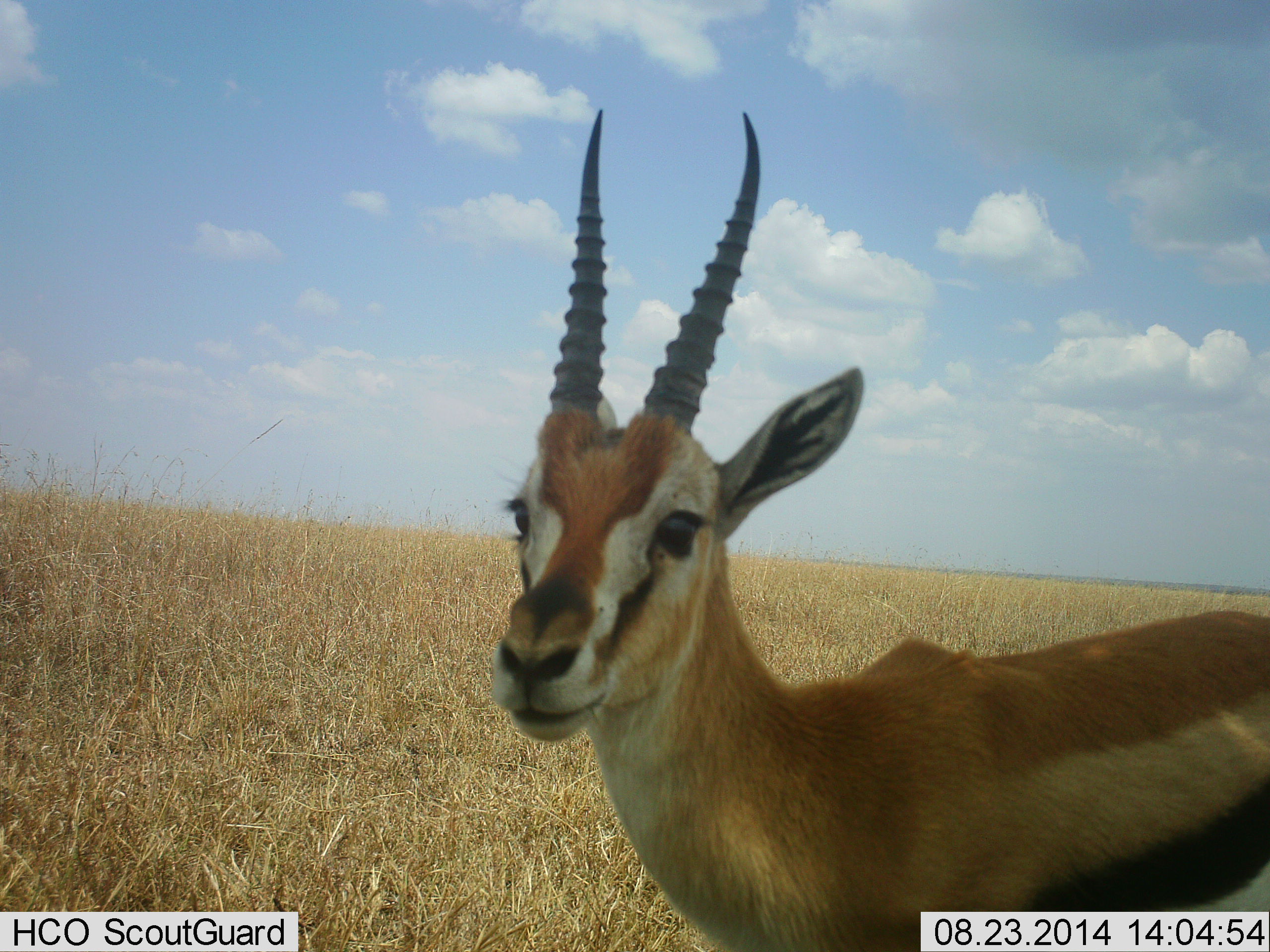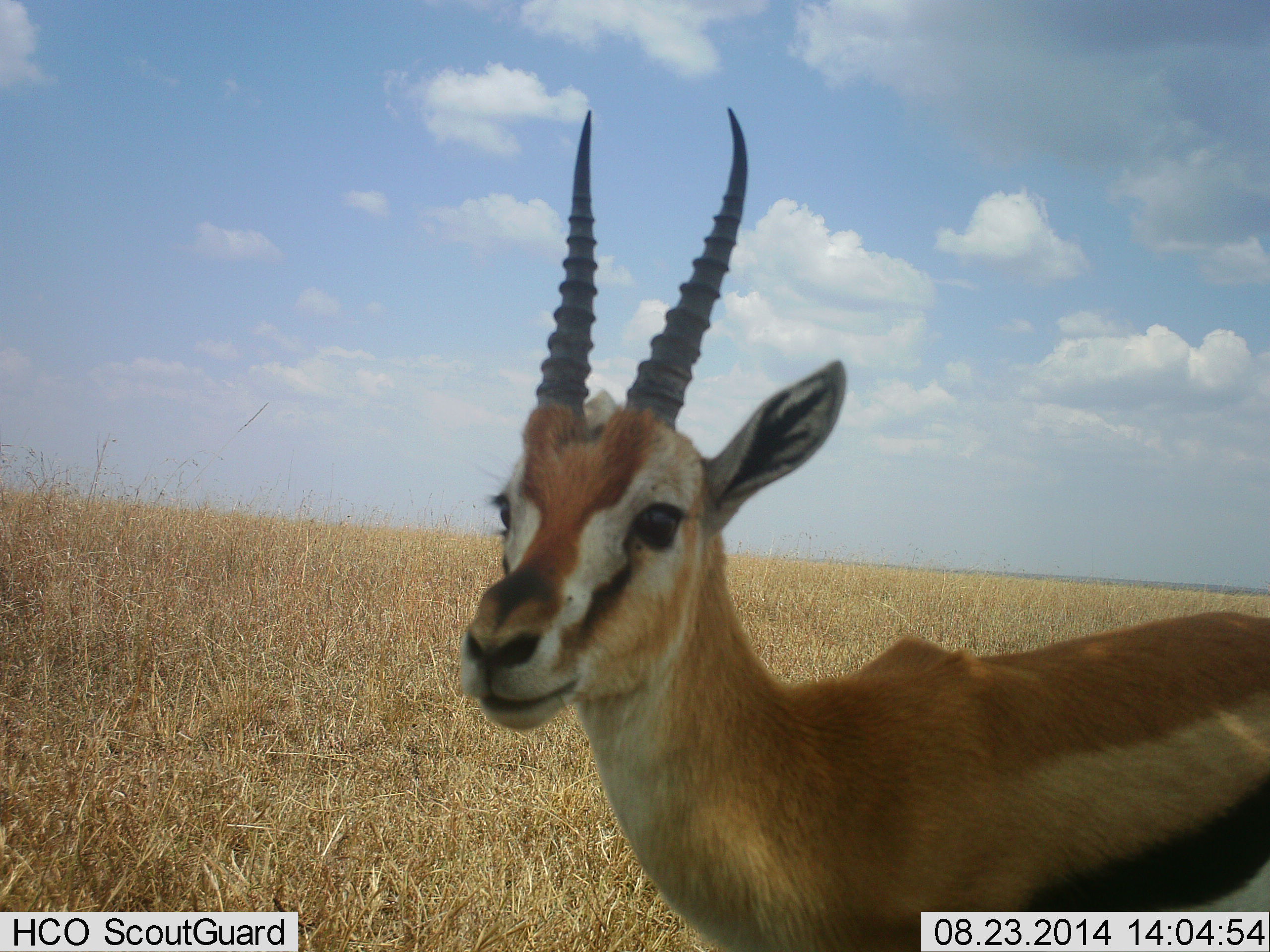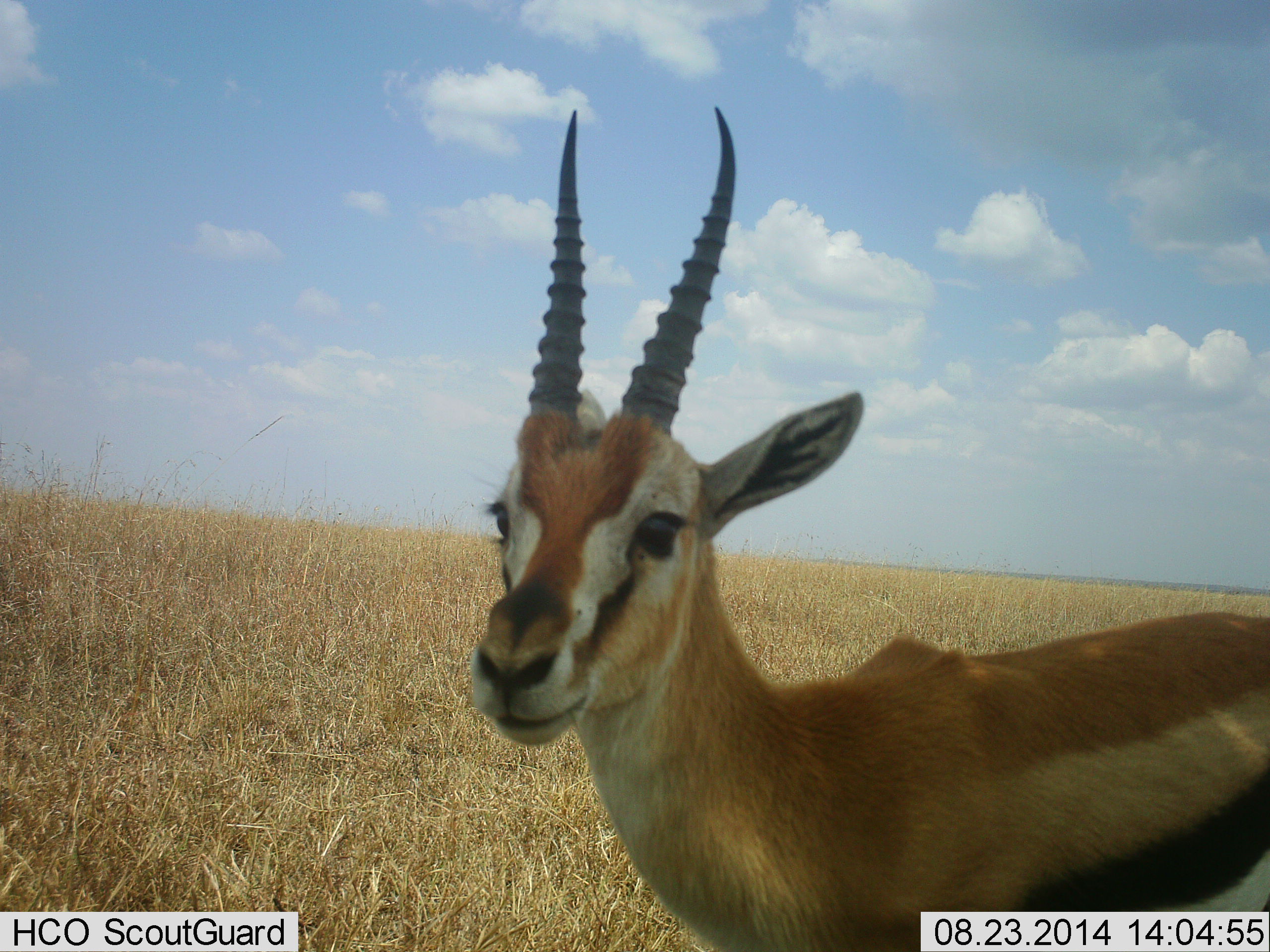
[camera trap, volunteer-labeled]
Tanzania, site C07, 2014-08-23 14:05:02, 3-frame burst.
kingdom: Animalia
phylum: Chordata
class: Mammalia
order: Artiodactyla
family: Bovidae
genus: Eudorcas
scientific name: Eudorcas thomsonii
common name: thomson's gazelle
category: gazellethomsons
Gazellethomsons (thomson's gazelle) (Eudorcas thomsonii), count 1. Behavior (volunteer vote fractions): standing 100%, resting 10%, moving 0%, interacting 0%. Young present (vote fraction): 0%. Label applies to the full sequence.